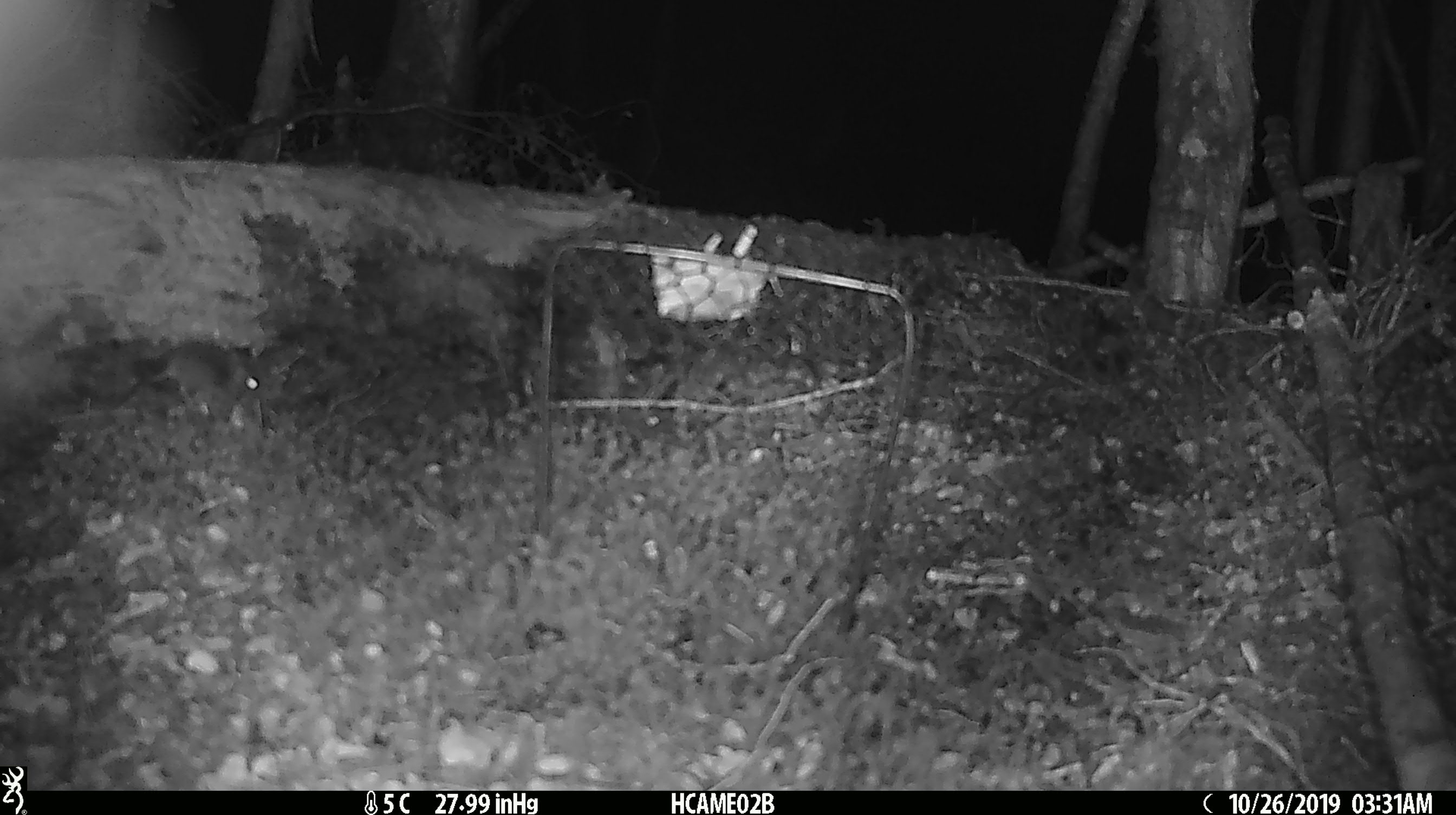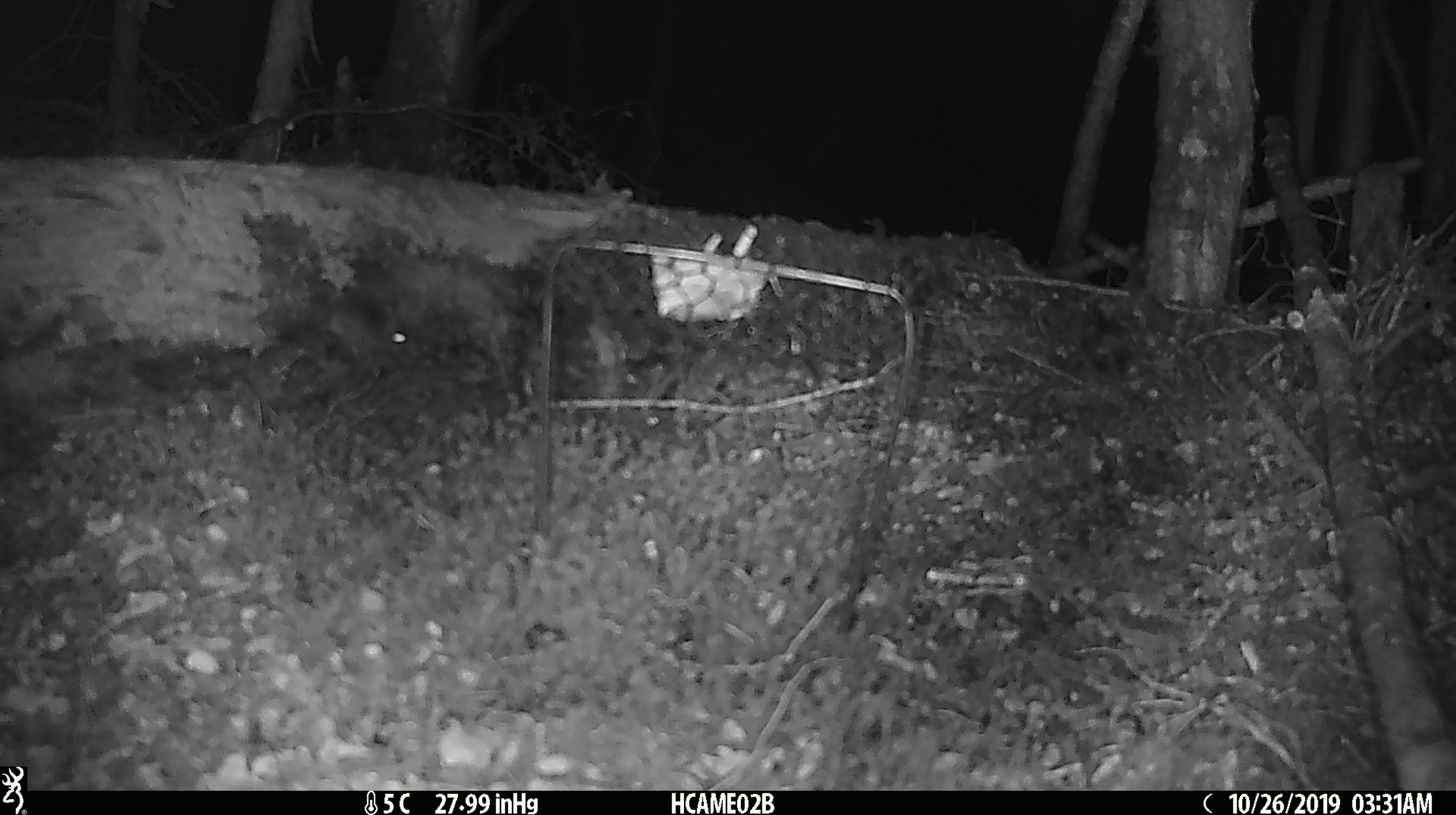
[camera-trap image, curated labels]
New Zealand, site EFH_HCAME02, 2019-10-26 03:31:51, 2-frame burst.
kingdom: Animalia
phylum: Chordata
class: Mammalia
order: Rodentia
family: Muridae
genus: Mus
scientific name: Mus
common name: mouse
Mouse (Mus).